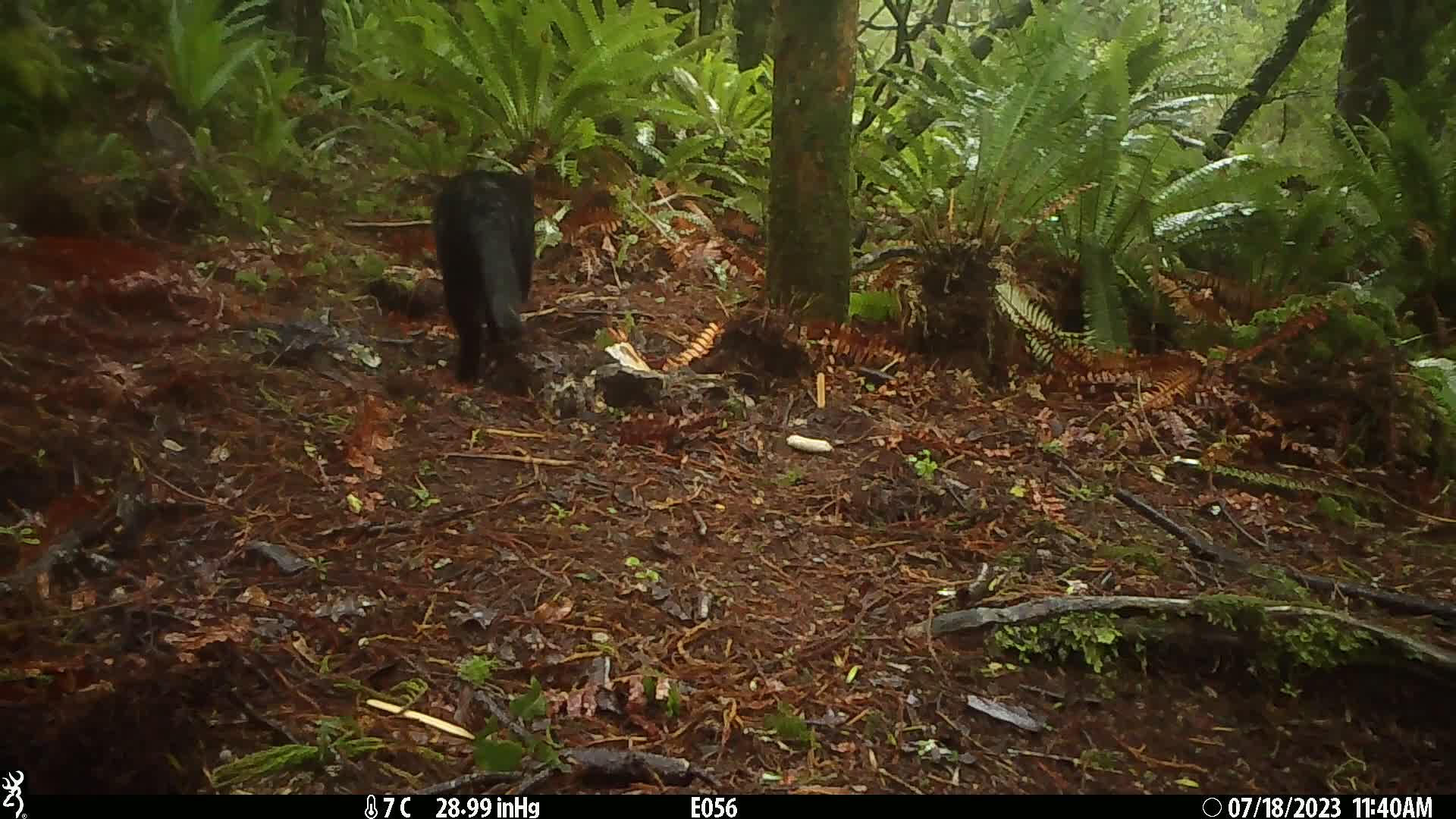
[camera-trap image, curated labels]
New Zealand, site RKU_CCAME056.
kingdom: Animalia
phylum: Chordata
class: Mammalia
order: Carnivora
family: Felidae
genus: Felis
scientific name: Felis catus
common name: domestic cat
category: cat